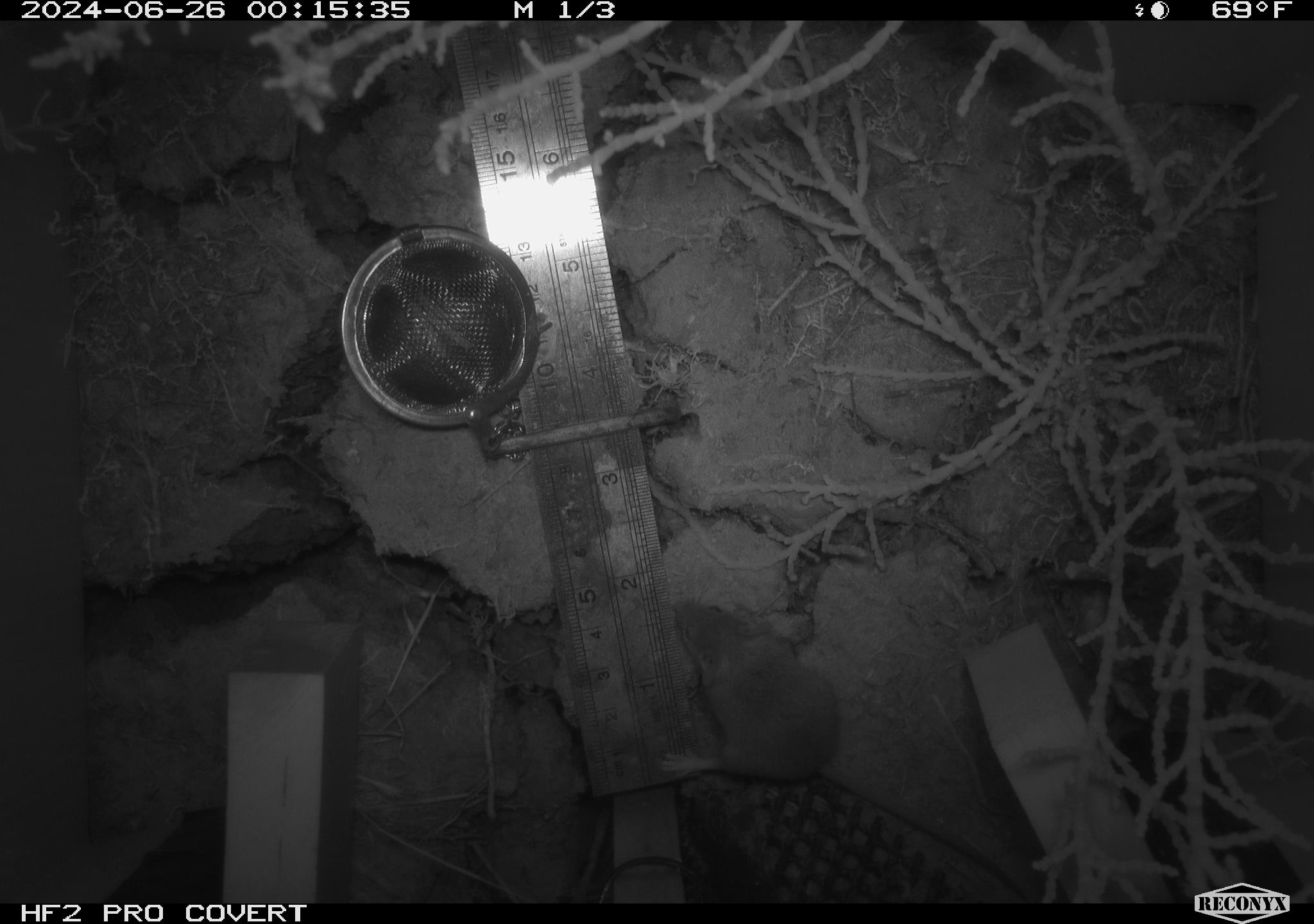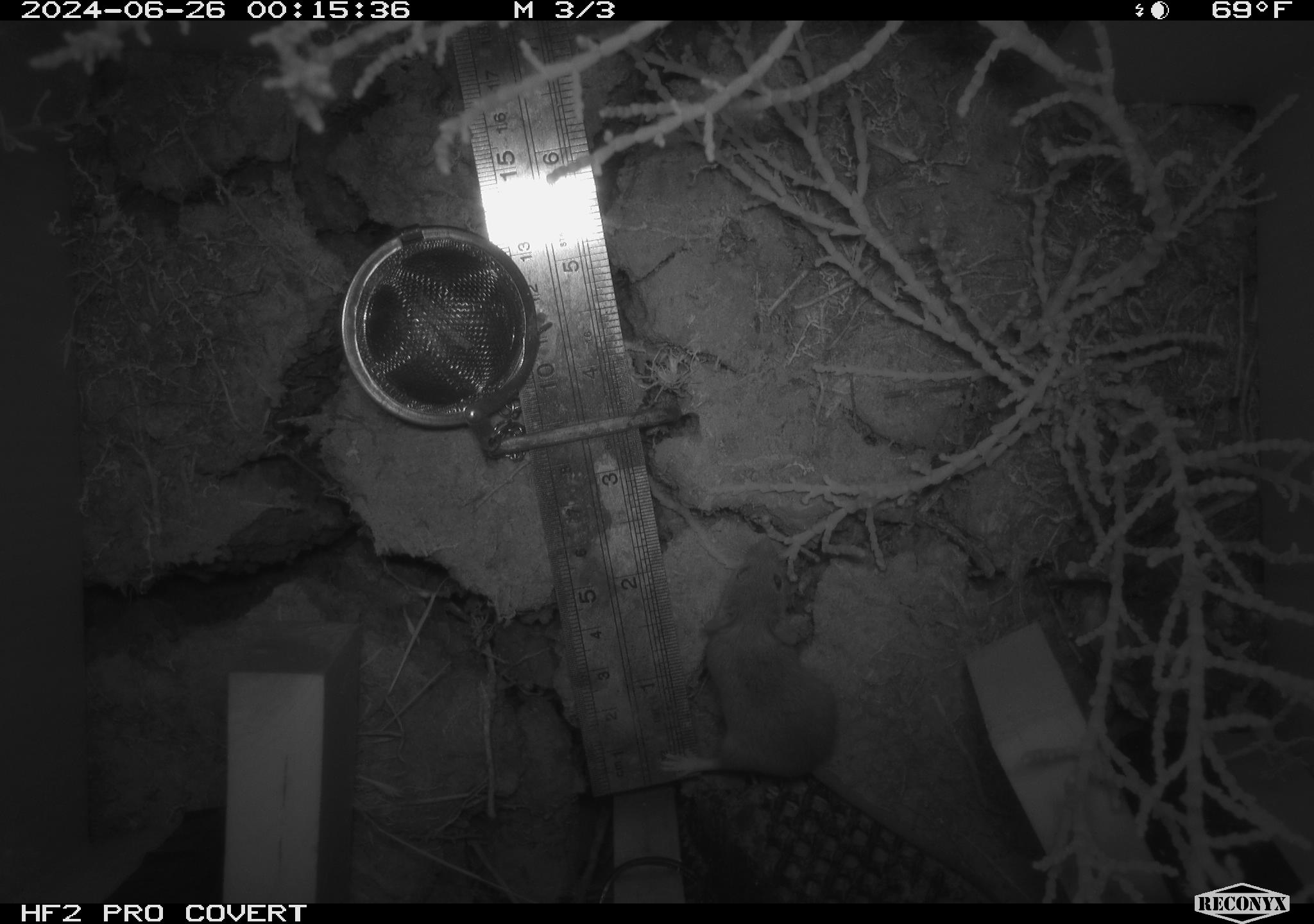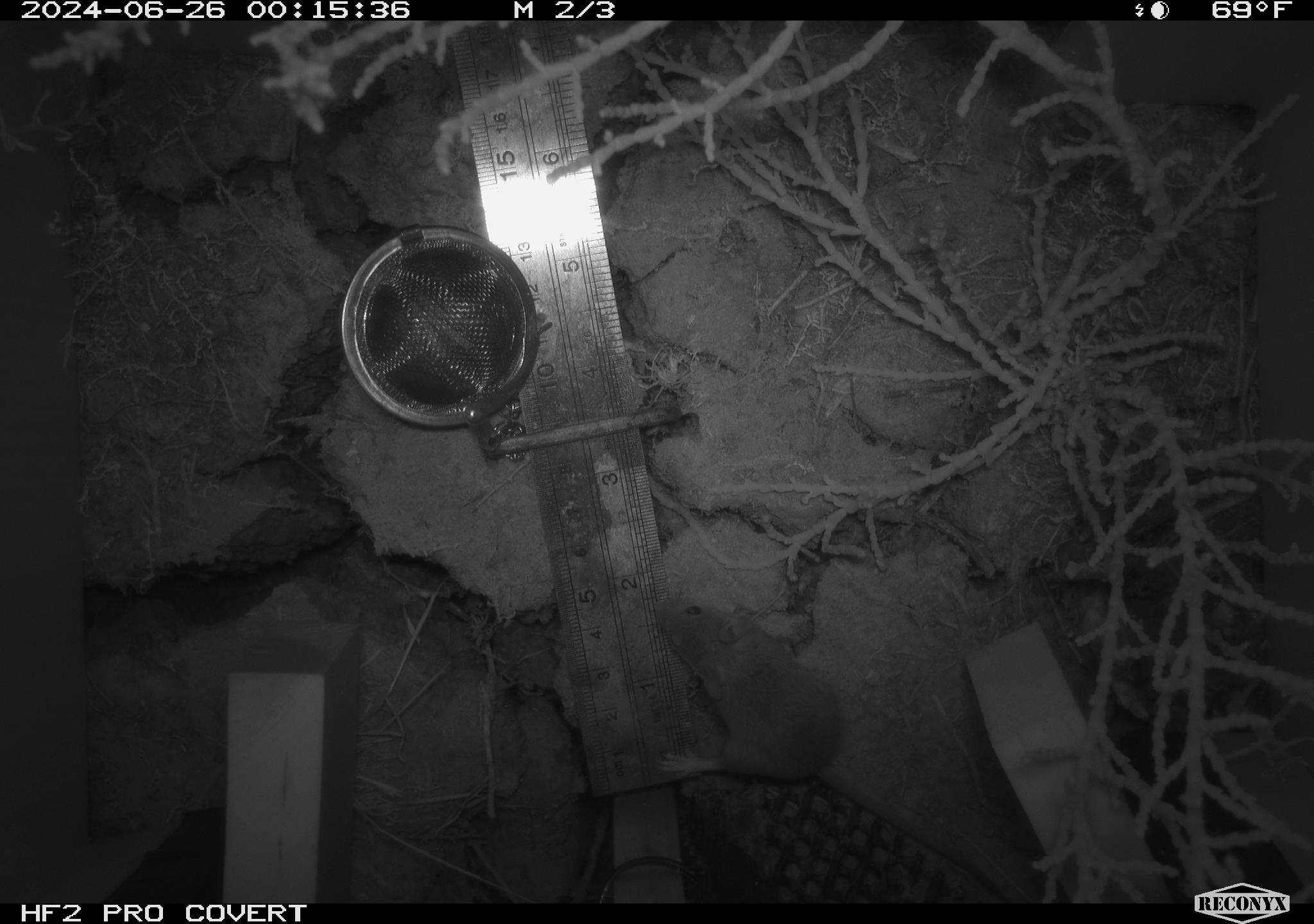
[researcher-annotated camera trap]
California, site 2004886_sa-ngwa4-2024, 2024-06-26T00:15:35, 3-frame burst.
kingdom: Animalia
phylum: Chordata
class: Mammalia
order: Rodentia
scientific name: Rodentia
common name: mouse species